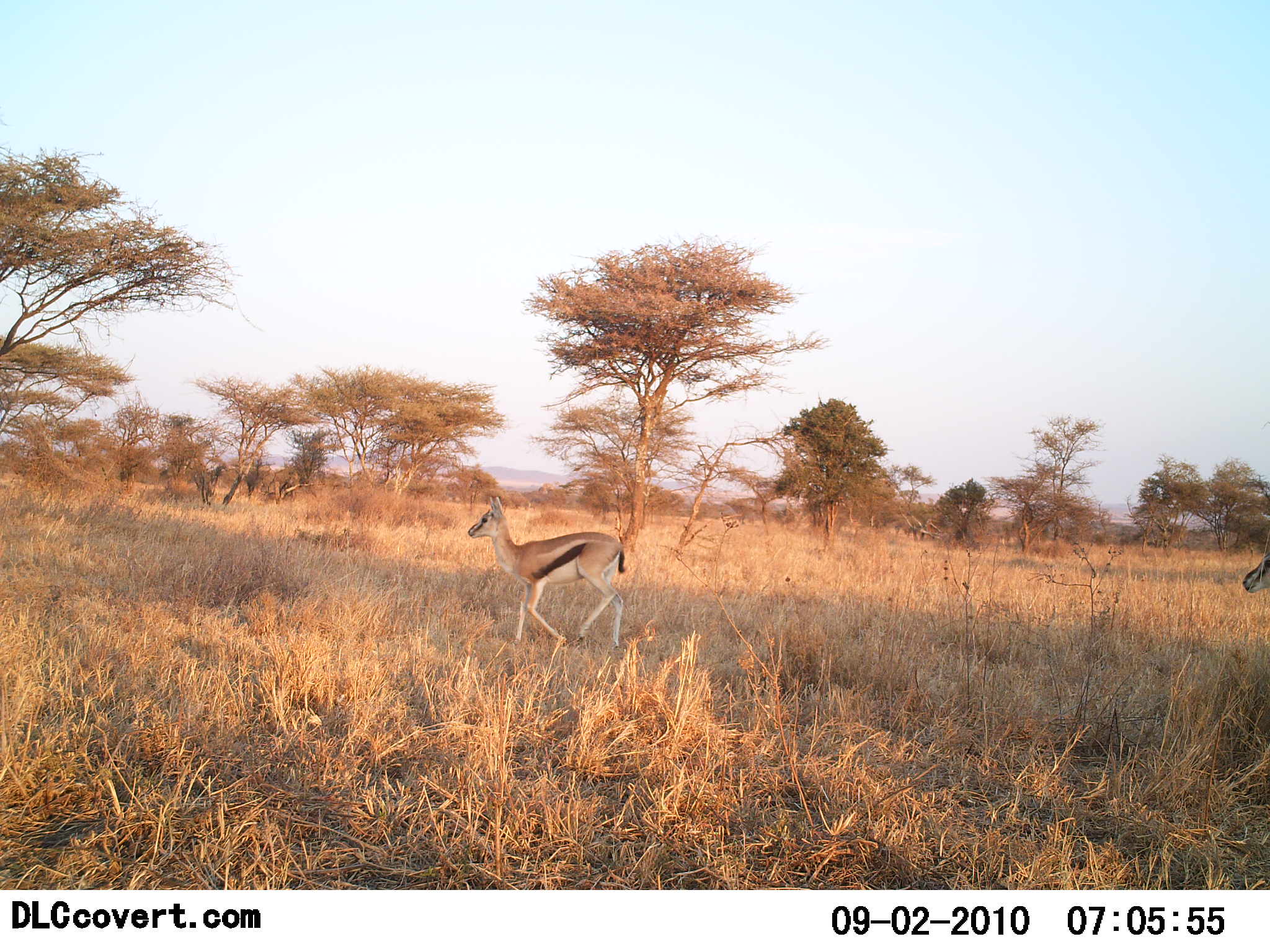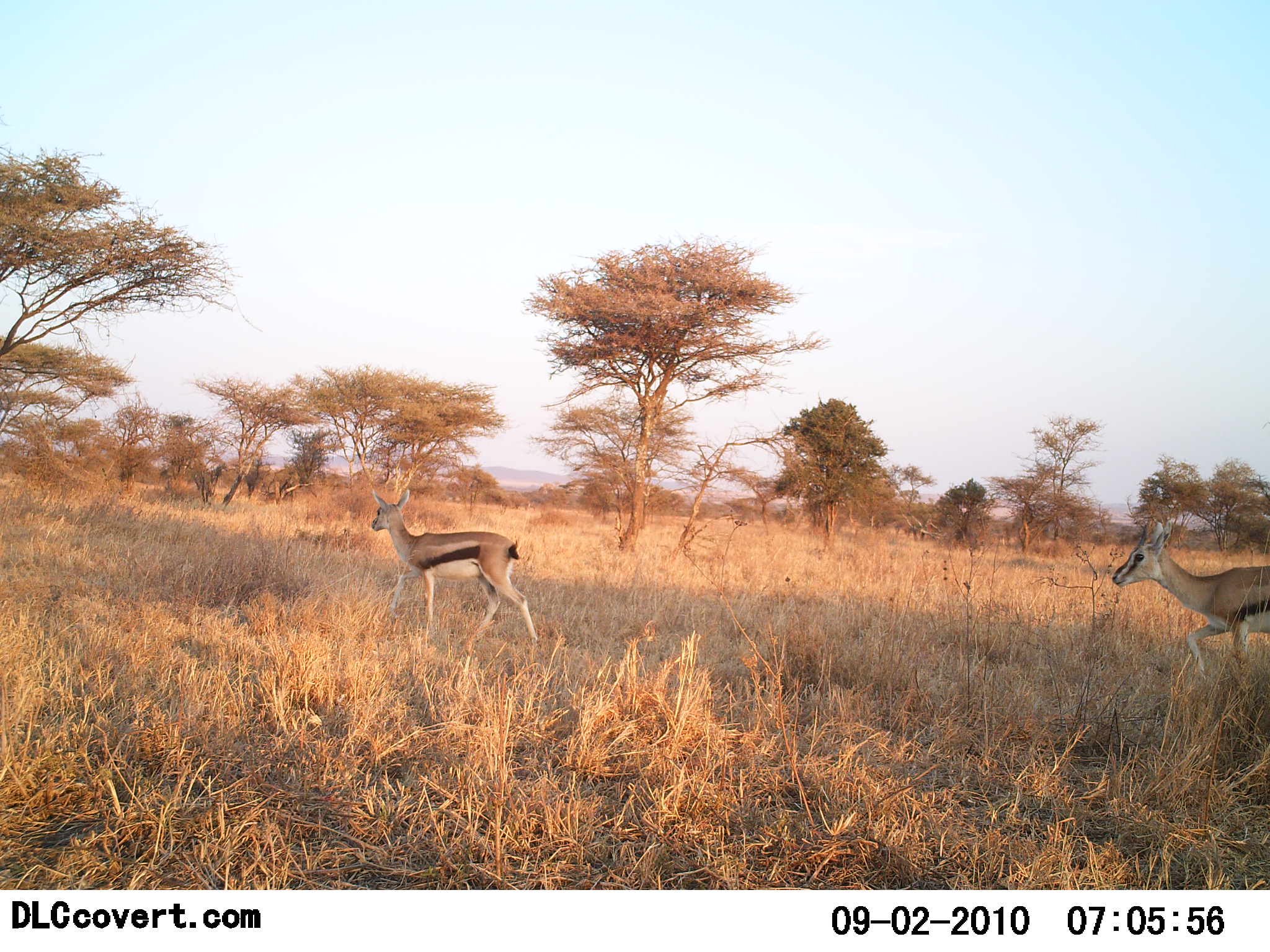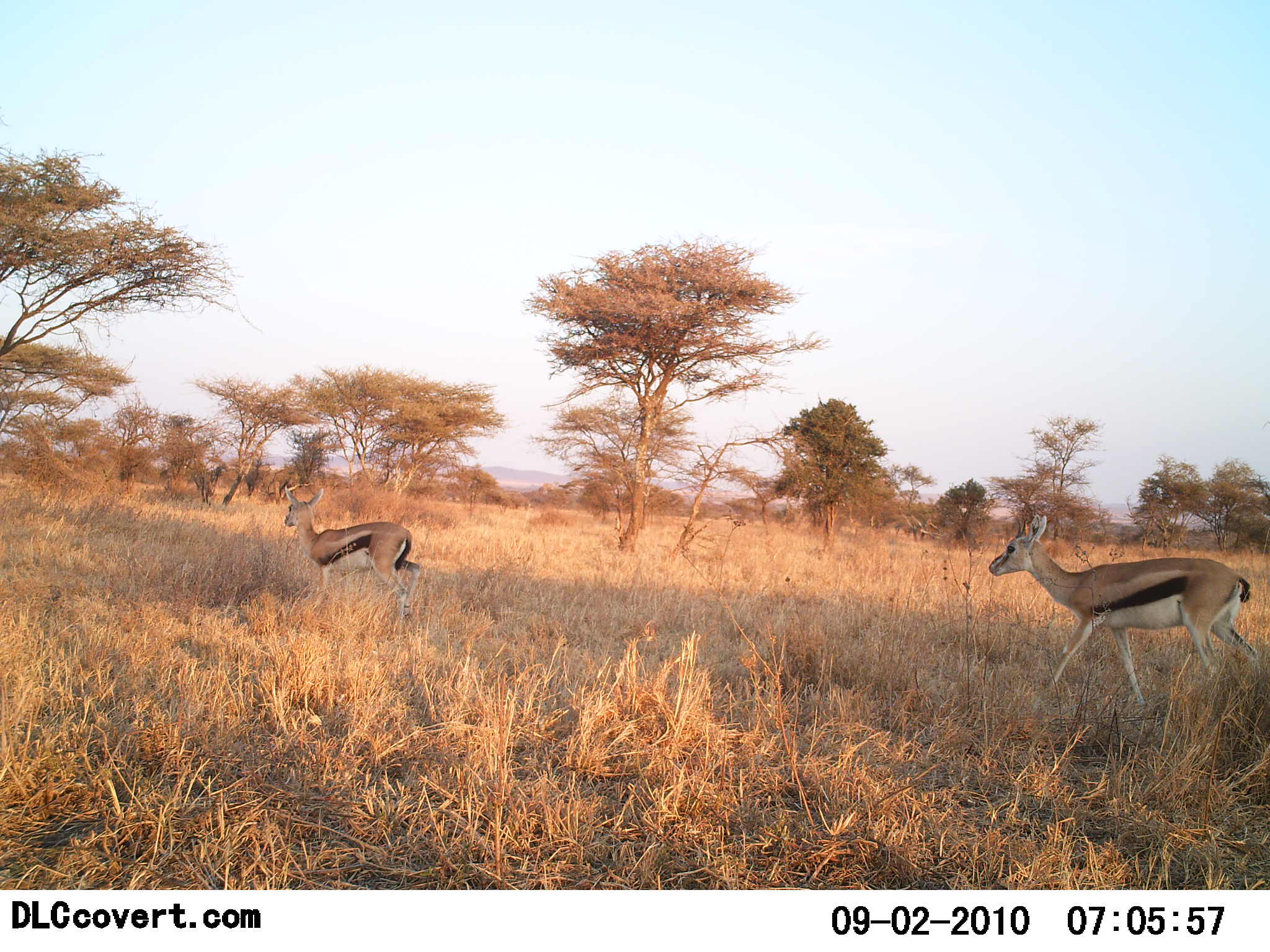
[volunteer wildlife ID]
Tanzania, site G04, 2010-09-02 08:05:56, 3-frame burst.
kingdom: Animalia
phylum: Chordata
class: Mammalia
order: Artiodactyla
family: Bovidae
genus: Eudorcas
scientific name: Eudorcas thomsonii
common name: thomson's gazelle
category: gazellethomsons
Gazellethomsons (thomson's gazelle) (Eudorcas thomsonii), count 2. Behavior (volunteer vote fractions): standing 7%, resting 0%, moving 100%, interacting 0%. Young present (vote fraction): 0%. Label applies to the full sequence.